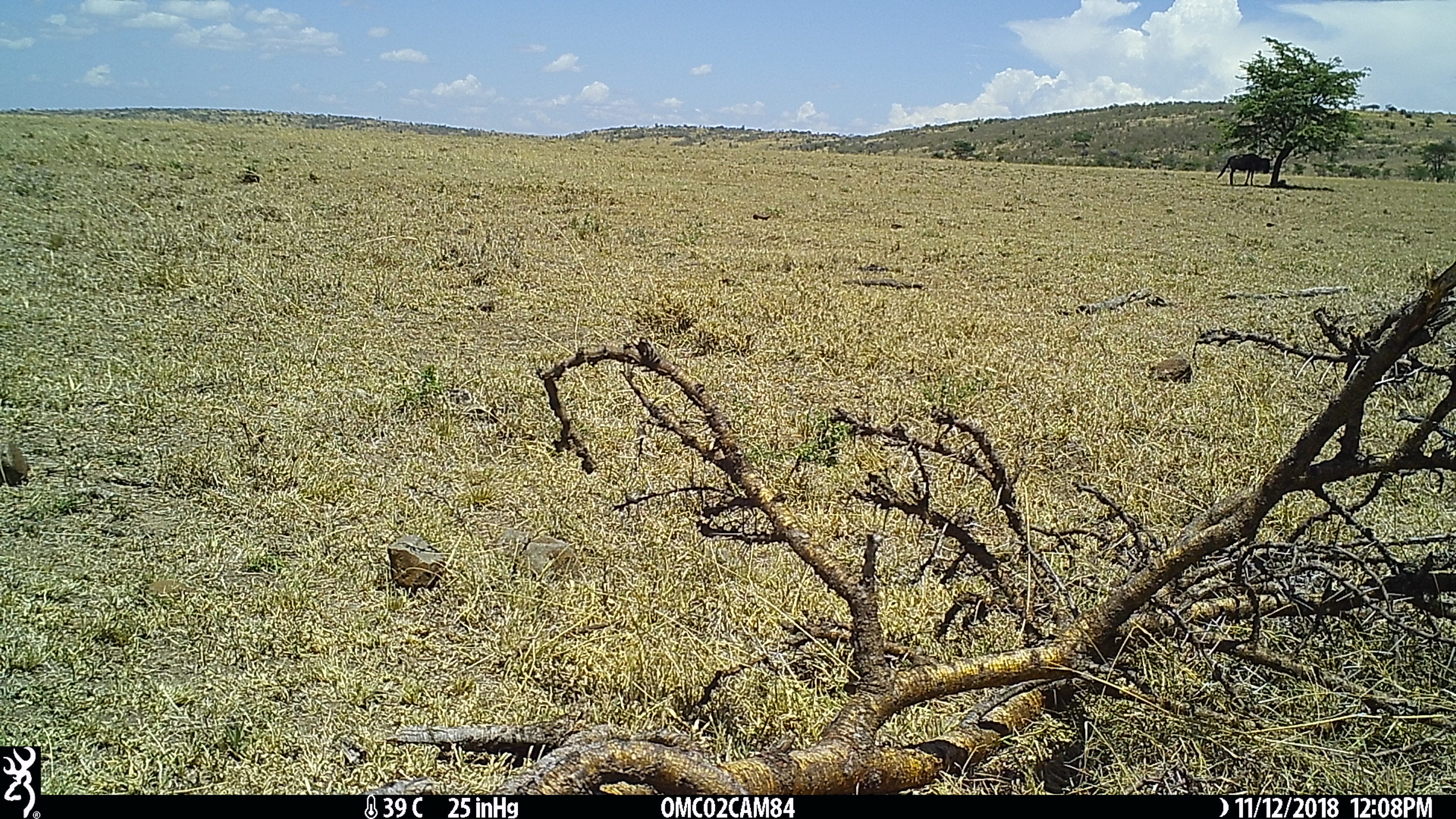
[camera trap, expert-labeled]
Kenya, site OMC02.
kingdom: Animalia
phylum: Chordata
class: Mammalia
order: Artiodactyla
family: Bovidae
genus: Connochaetes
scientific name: Connochaetes taurinus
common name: blue wildebeest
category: wildebeest